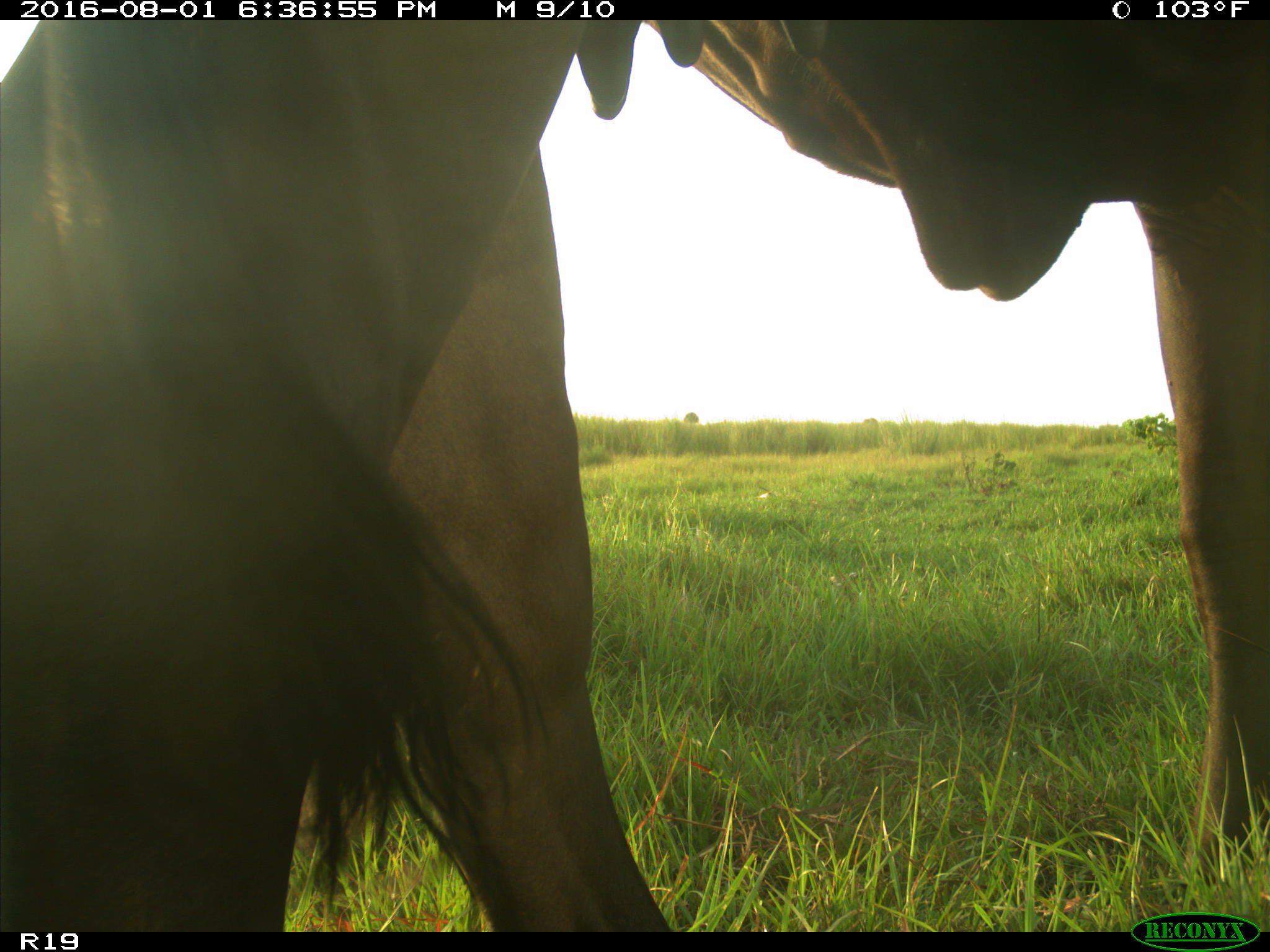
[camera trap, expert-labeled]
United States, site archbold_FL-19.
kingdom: Animalia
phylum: Chordata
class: Mammalia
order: Artiodactyla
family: Bovidae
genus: Bos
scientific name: Bos taurus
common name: domestic cow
Bos taurus (domestic cow).